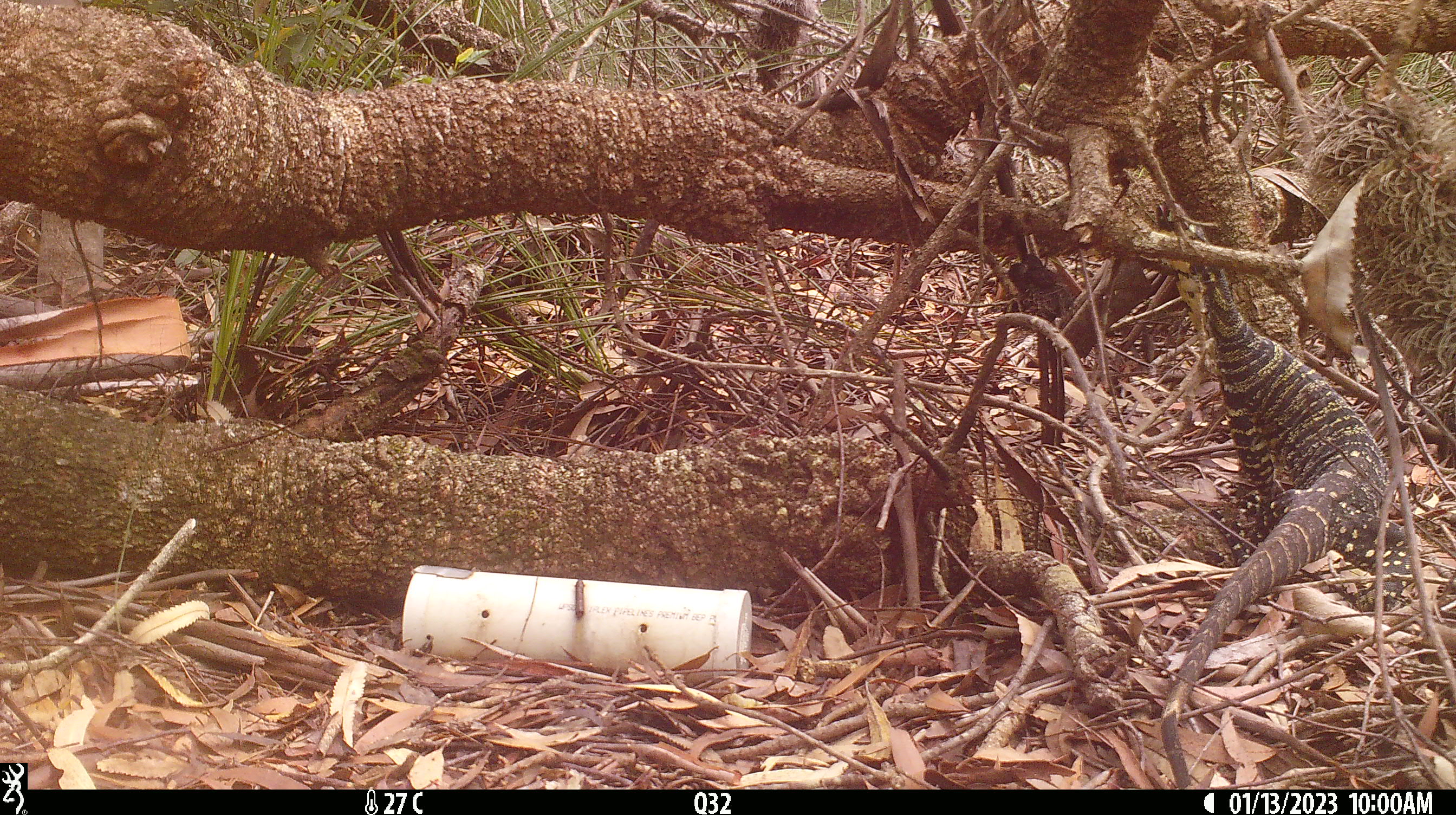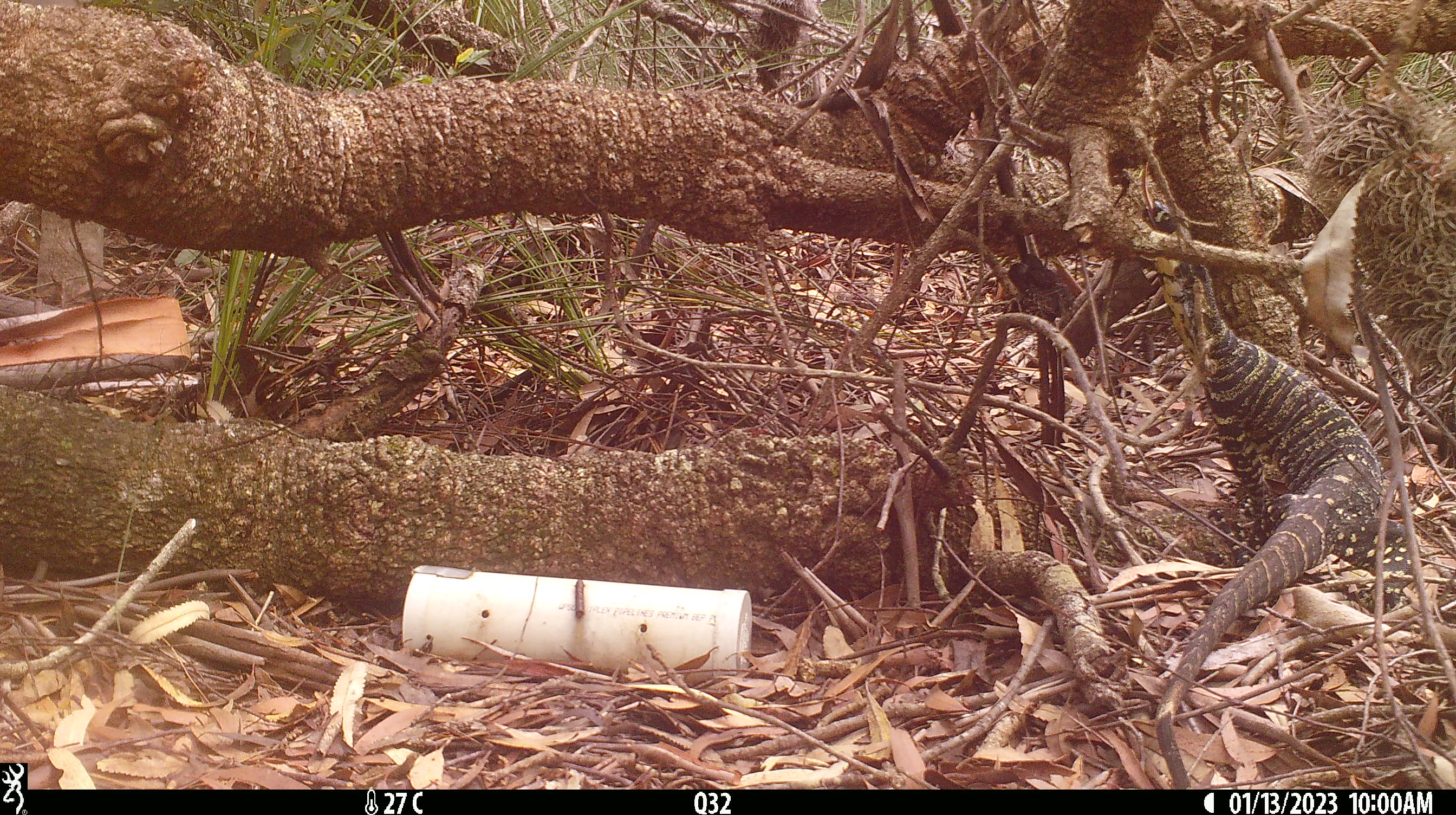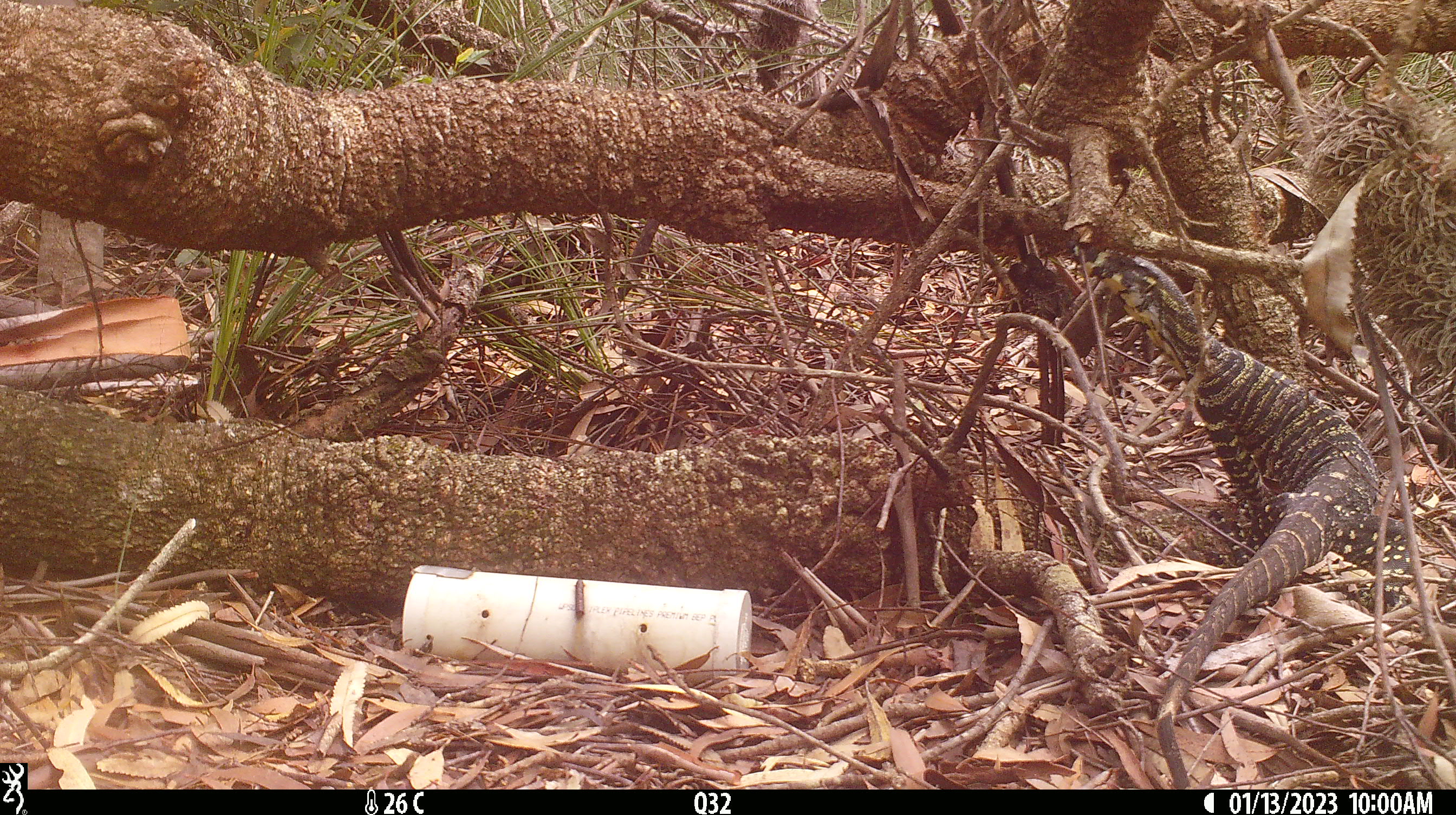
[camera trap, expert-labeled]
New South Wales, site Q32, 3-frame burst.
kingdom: Animalia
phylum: Chordata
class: Reptilia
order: Squamata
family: Varanidae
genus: Varanus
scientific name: Varanus varius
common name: lace monitor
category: goanna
Goanna (lace monitor) (Varanus varius).